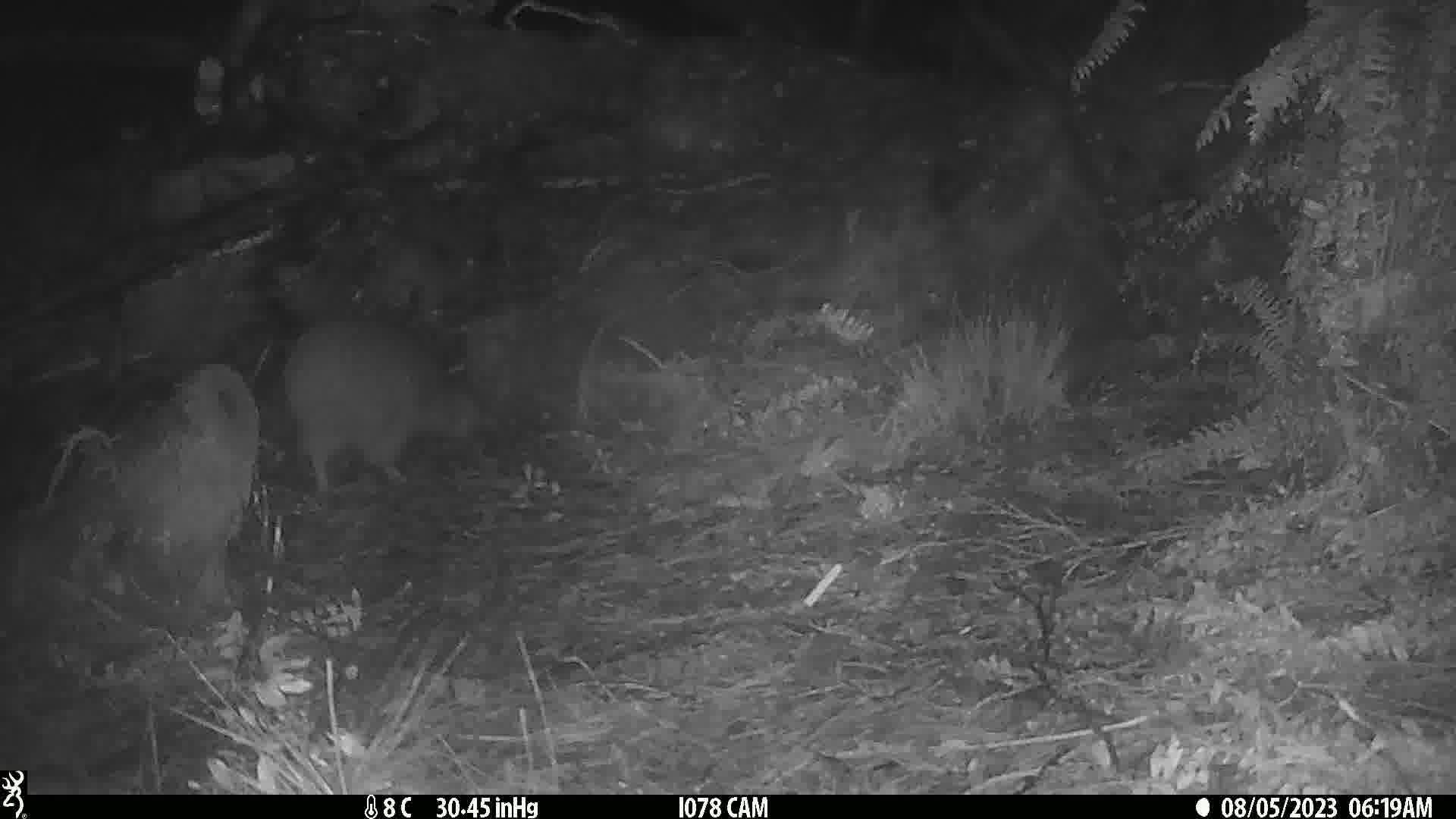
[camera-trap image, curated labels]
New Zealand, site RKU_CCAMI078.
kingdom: Animalia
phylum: Chordata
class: Aves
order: Apterygiformes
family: Apterygidae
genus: Apteryx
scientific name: Apteryx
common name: kiwi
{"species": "kiwi (Apteryx)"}